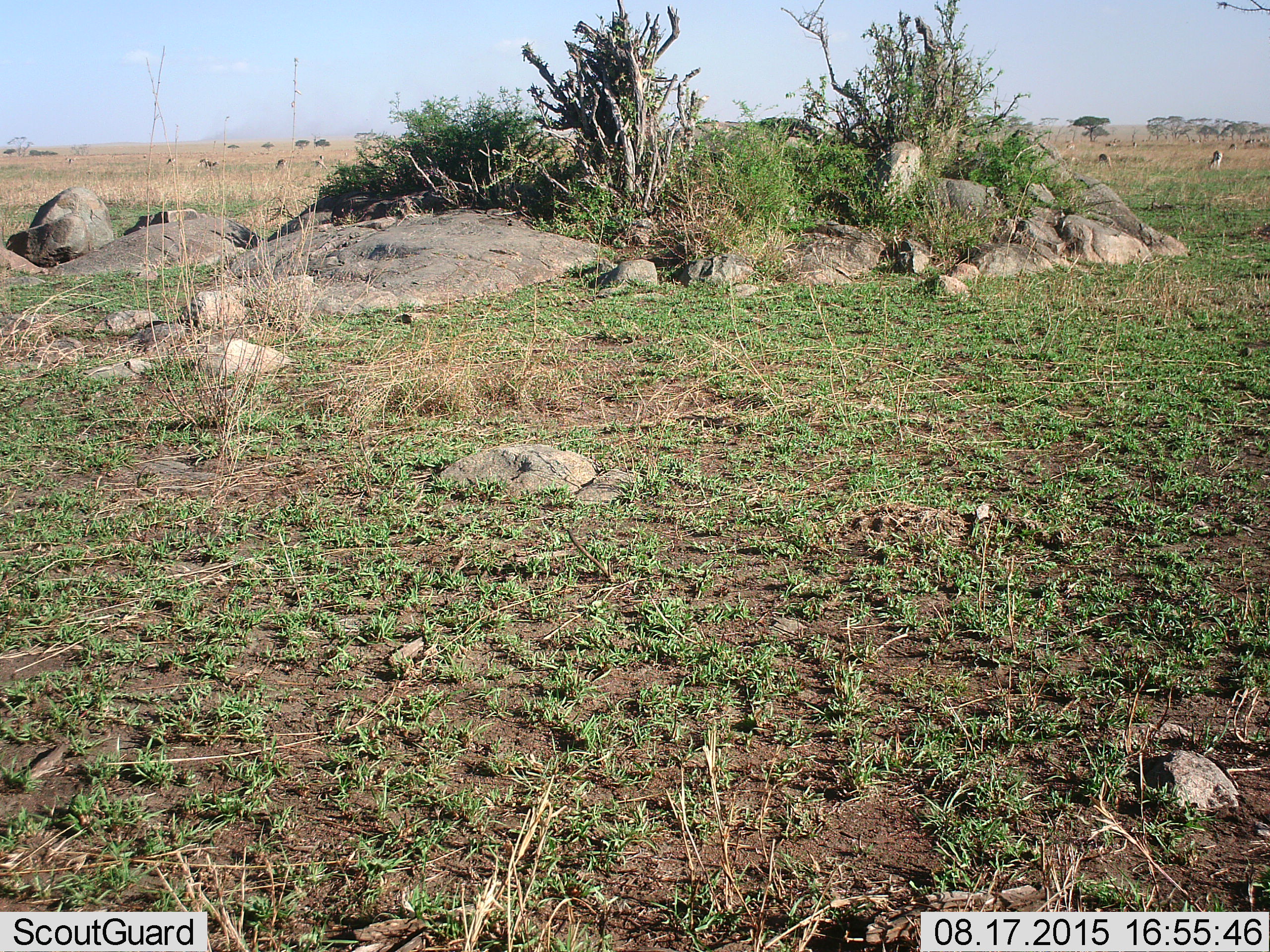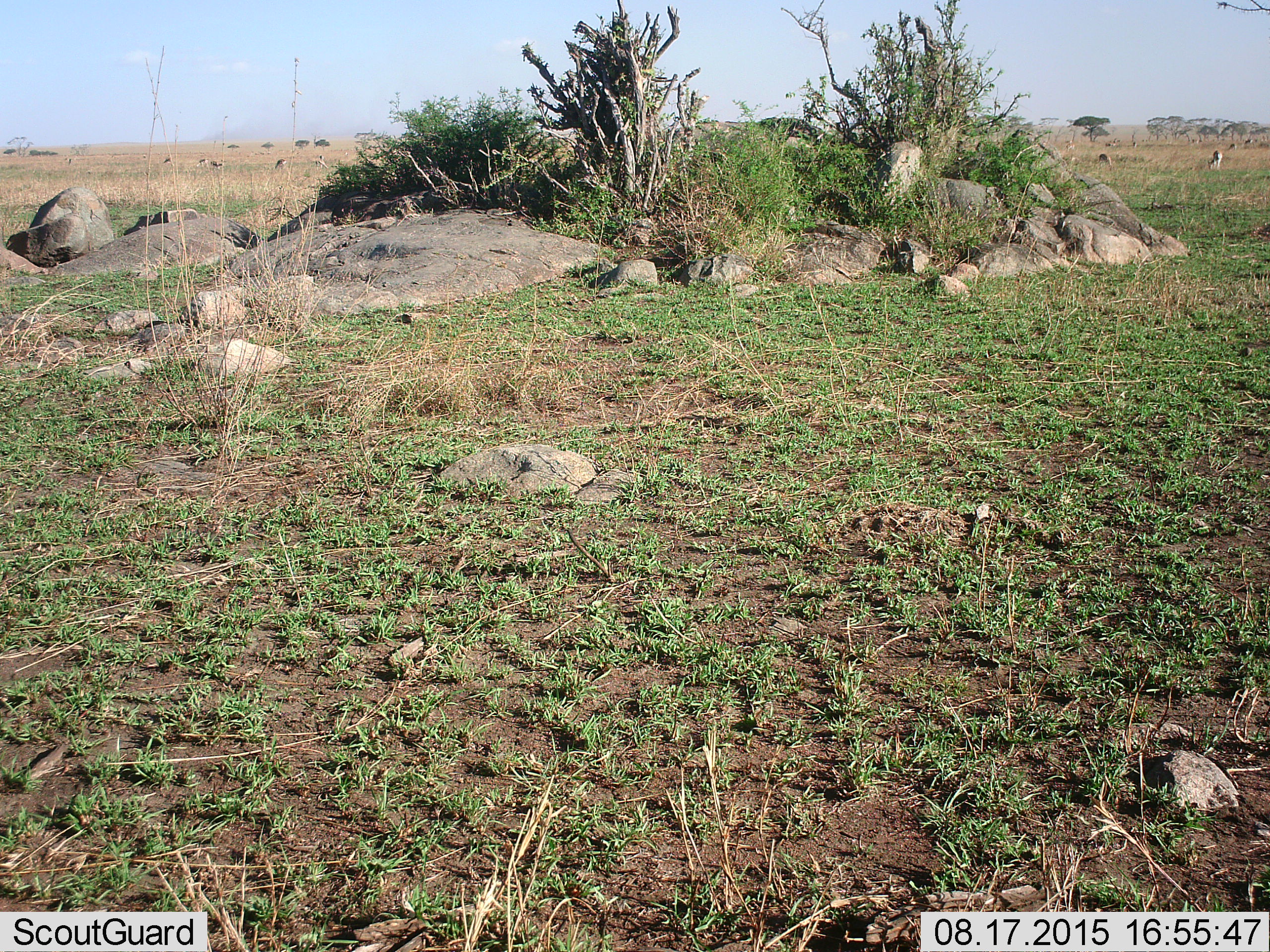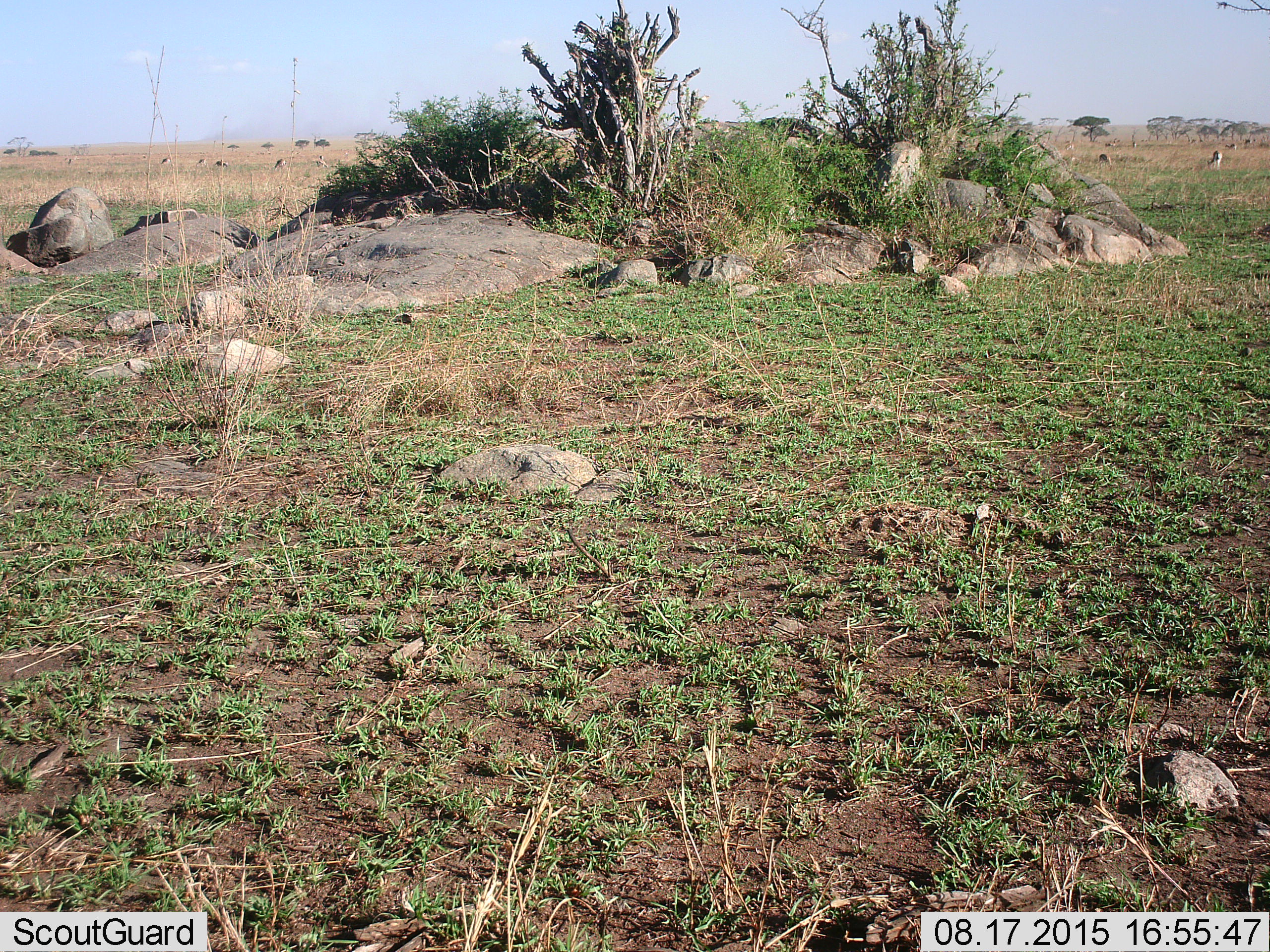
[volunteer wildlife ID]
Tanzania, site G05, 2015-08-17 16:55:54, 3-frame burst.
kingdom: Animalia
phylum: Chordata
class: Mammalia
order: Artiodactyla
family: Bovidae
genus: Eudorcas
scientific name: Eudorcas thomsonii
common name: thomson's gazelle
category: gazellethomsons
Gazellethomsons (thomson's gazelle) (Eudorcas thomsonii), count 11-50. Behavior (volunteer vote fractions): standing 70%, resting 0%, moving 20%, interacting 10%. Young present (vote fraction): 10%. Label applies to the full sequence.